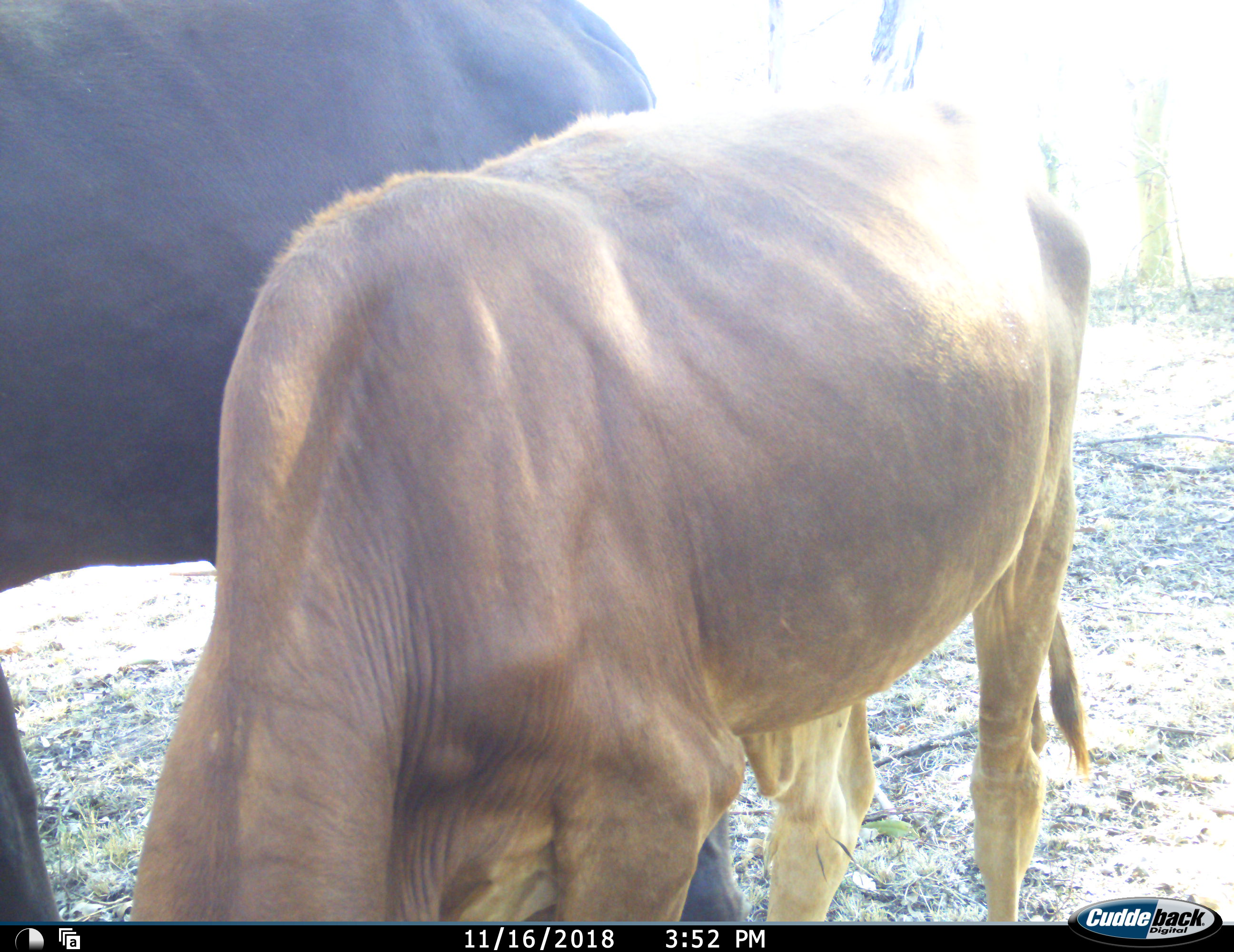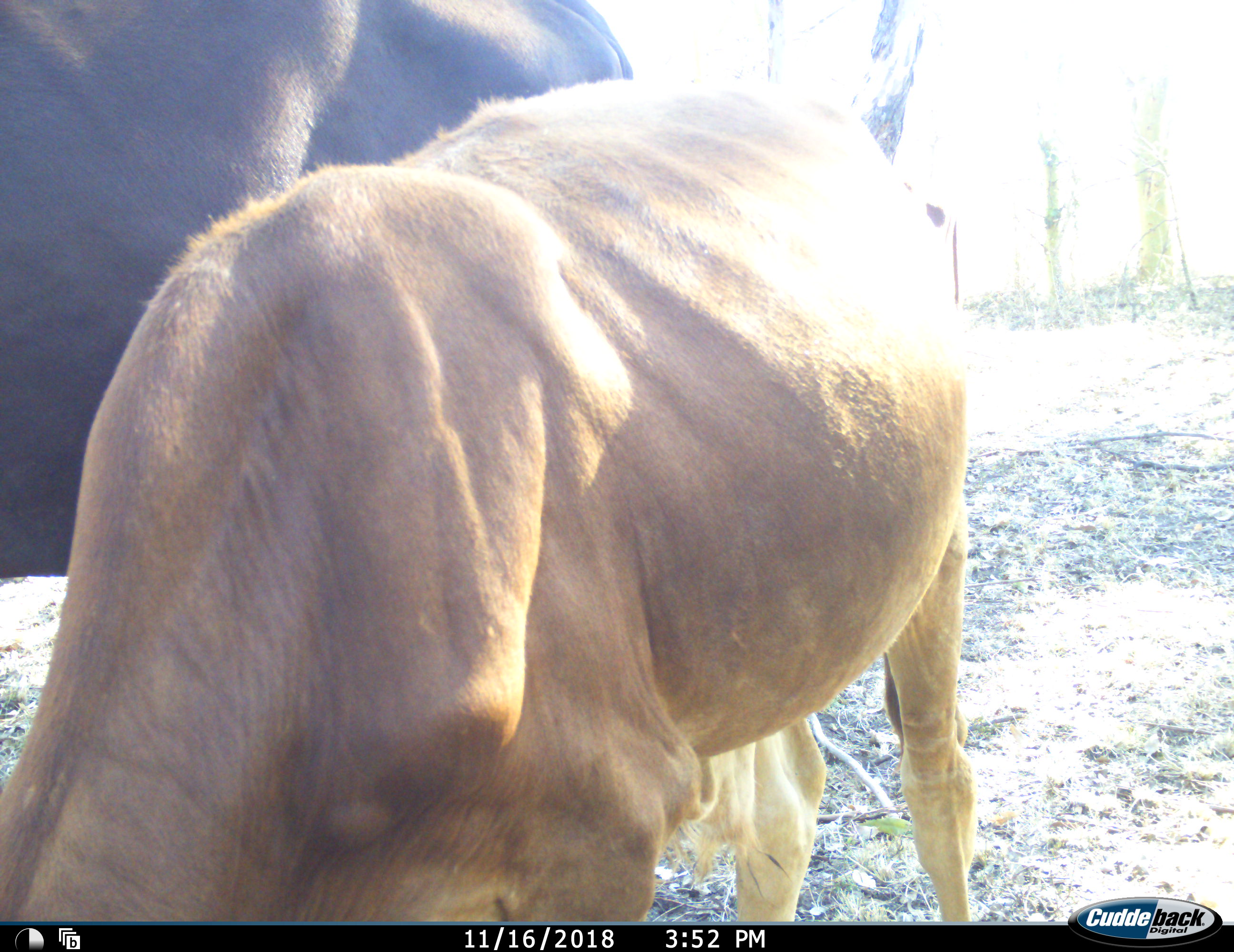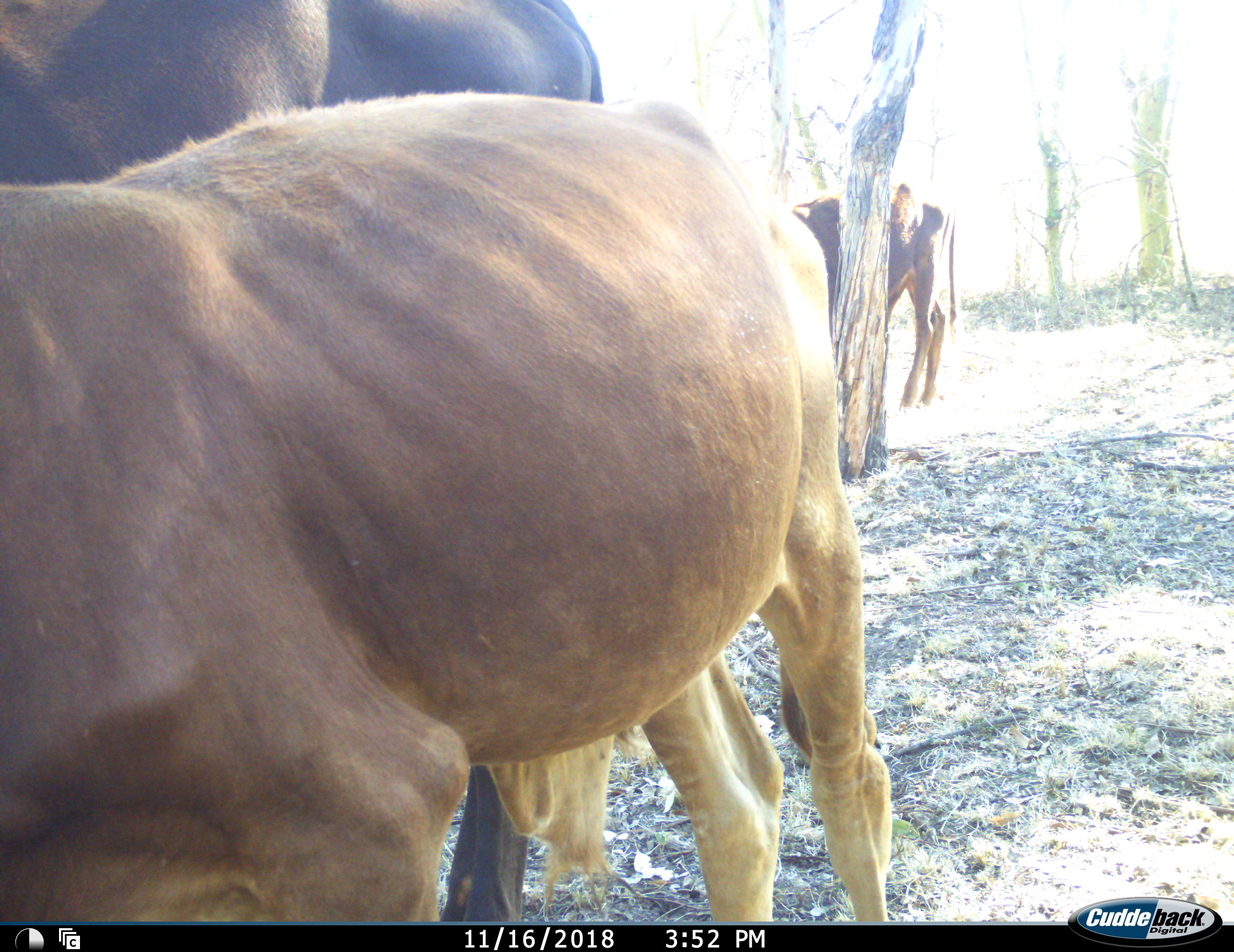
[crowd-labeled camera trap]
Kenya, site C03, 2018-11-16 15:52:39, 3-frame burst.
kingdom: Animalia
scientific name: Animalia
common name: animal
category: domesticanimal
Domesticanimal (animal) (Animalia), count 3. Behavior (volunteer vote fractions): standing 50%, resting 0%, moving 38%, interacting 0%. Young present (vote fraction): 38%. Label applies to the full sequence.